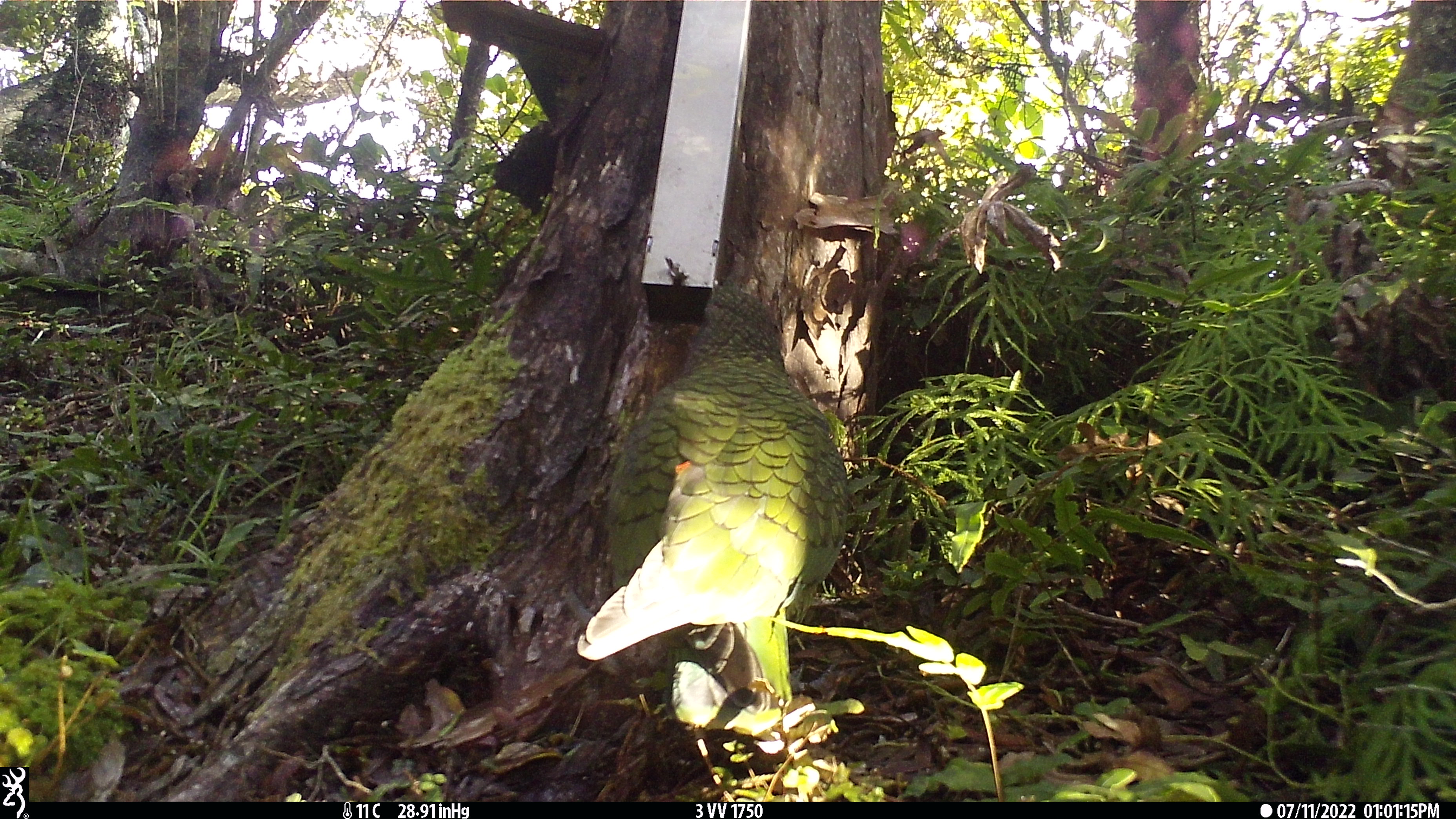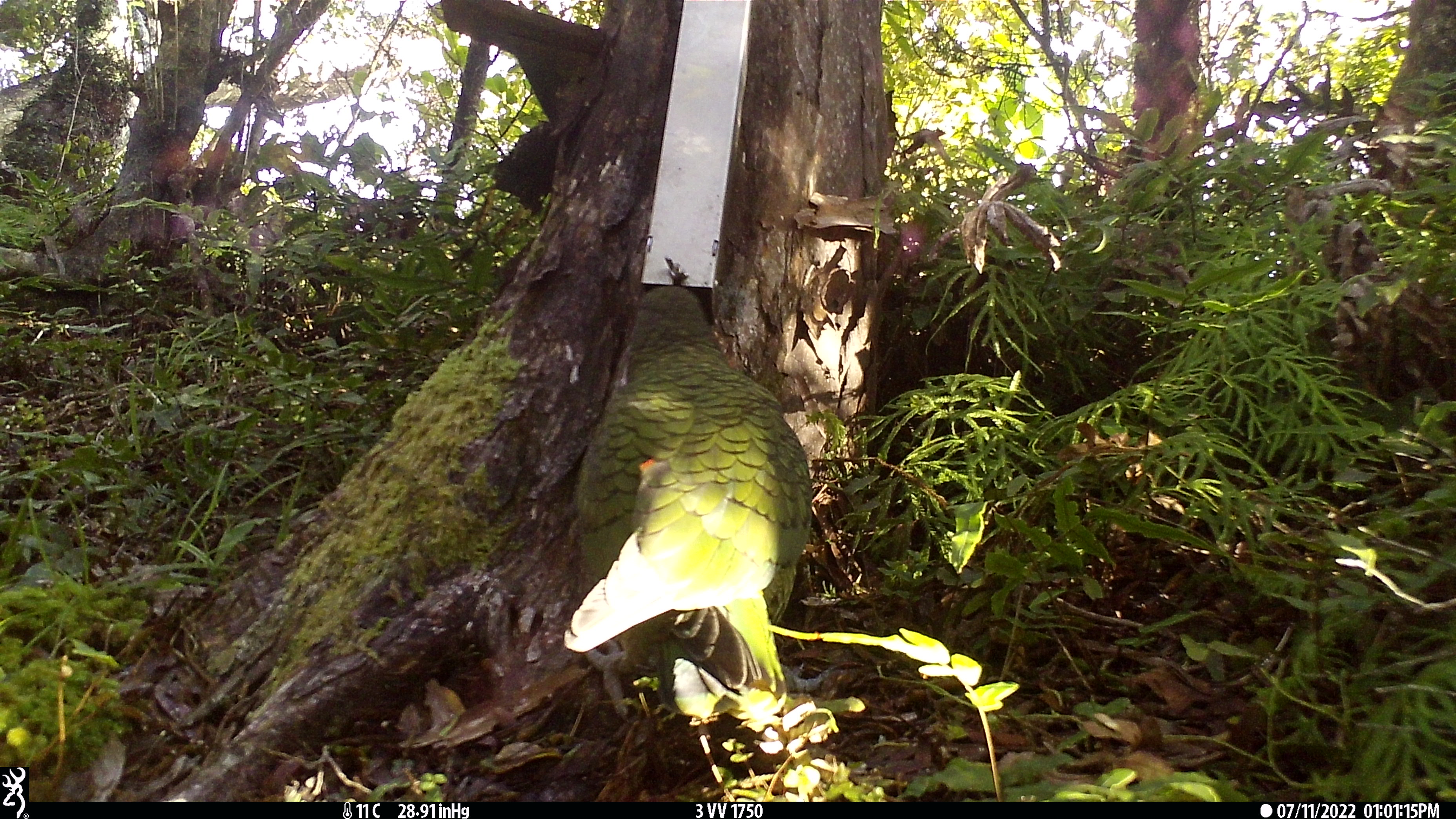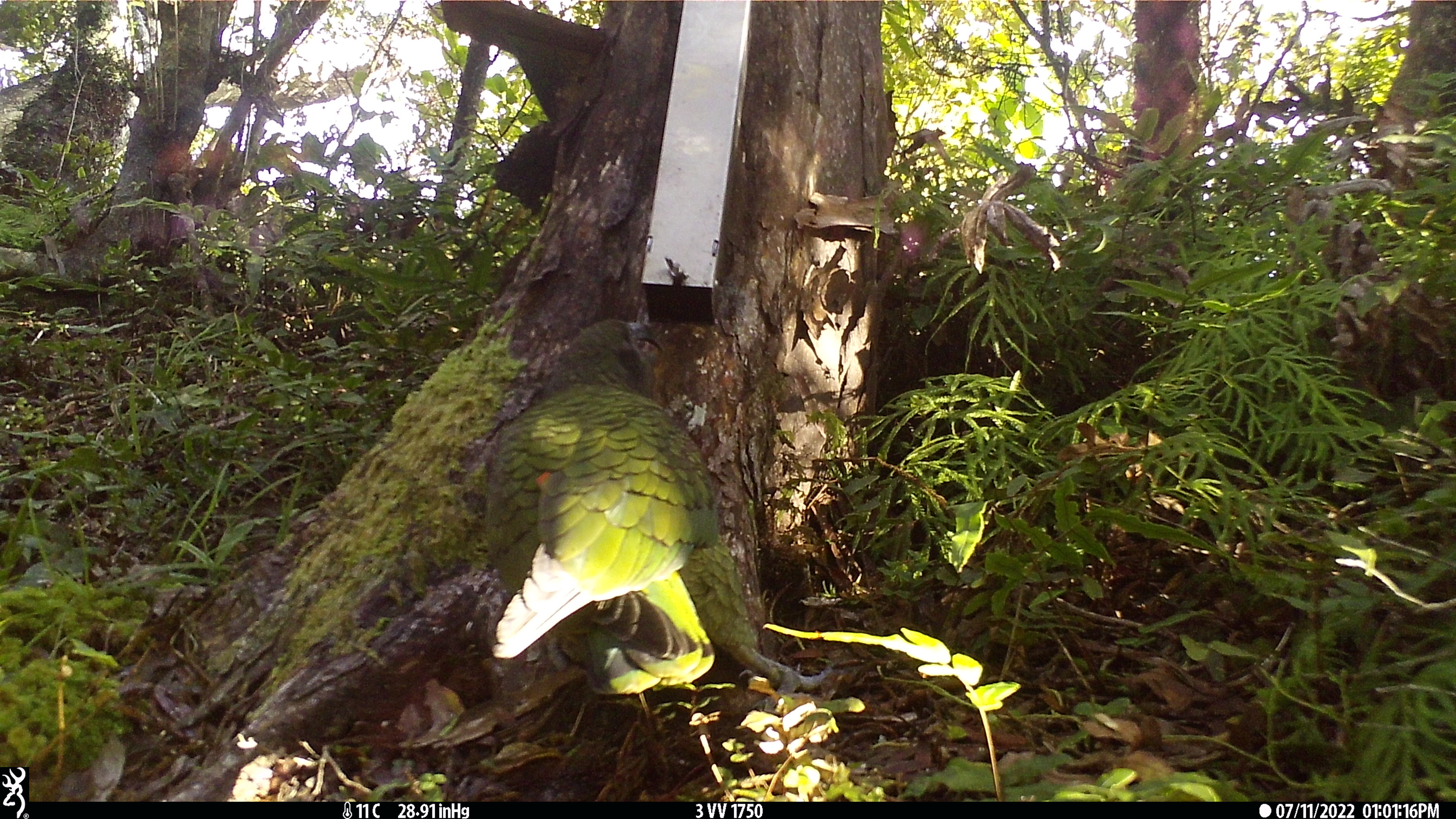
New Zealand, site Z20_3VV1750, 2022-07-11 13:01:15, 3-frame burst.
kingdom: Animalia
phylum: Chordata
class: Aves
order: Psittaciformes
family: Strigopidae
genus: Nestor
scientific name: Nestor notabilis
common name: kea